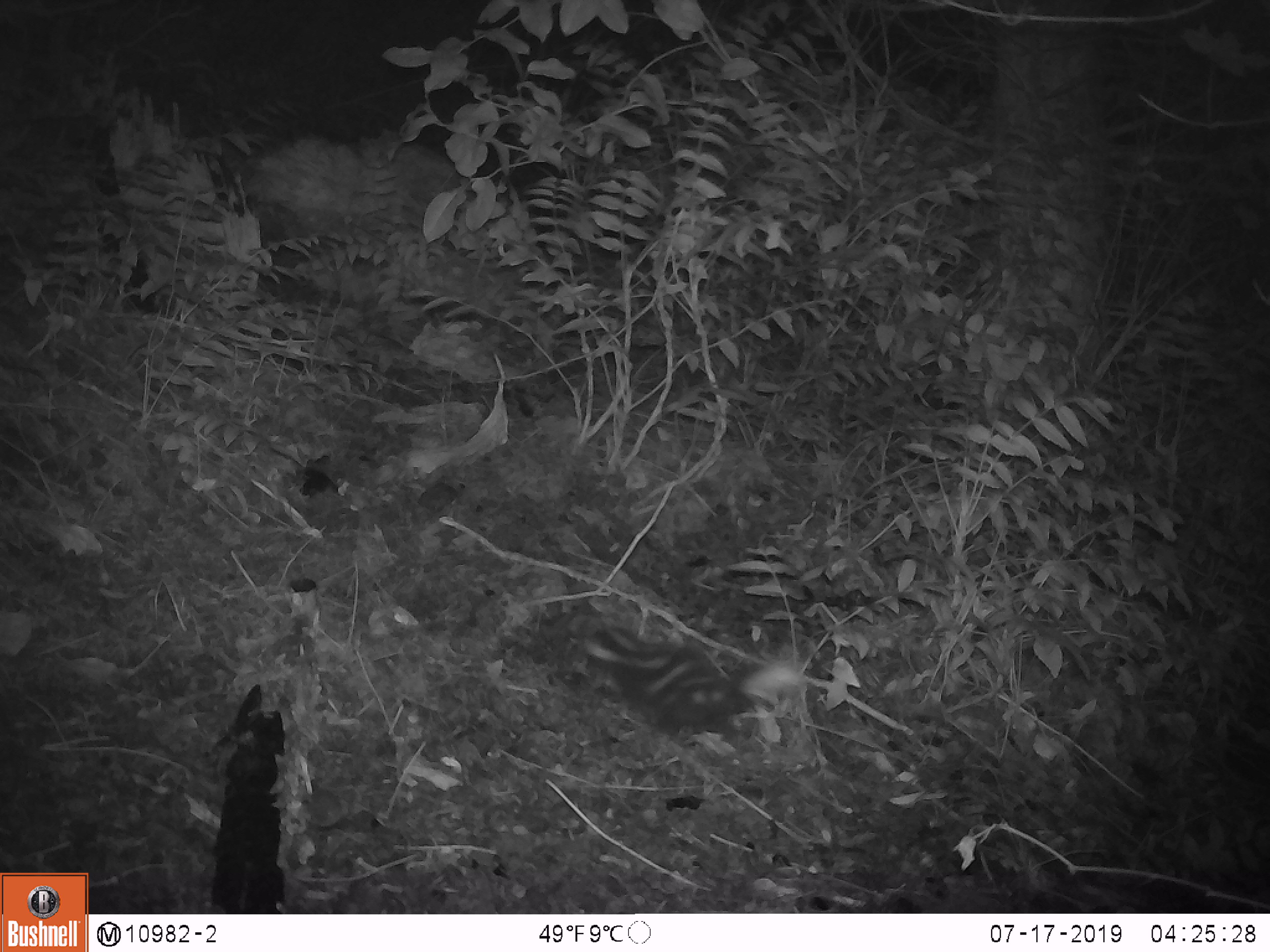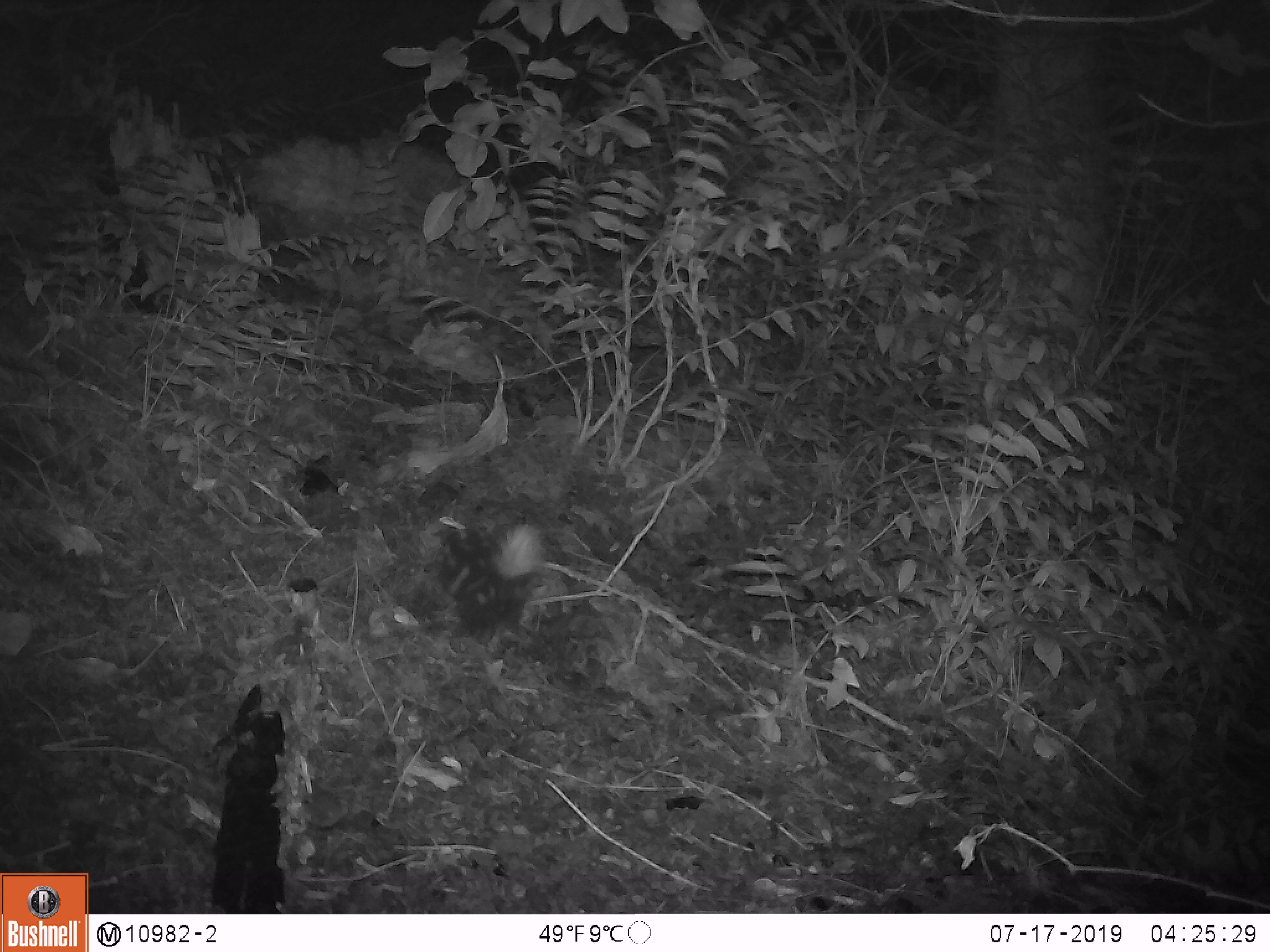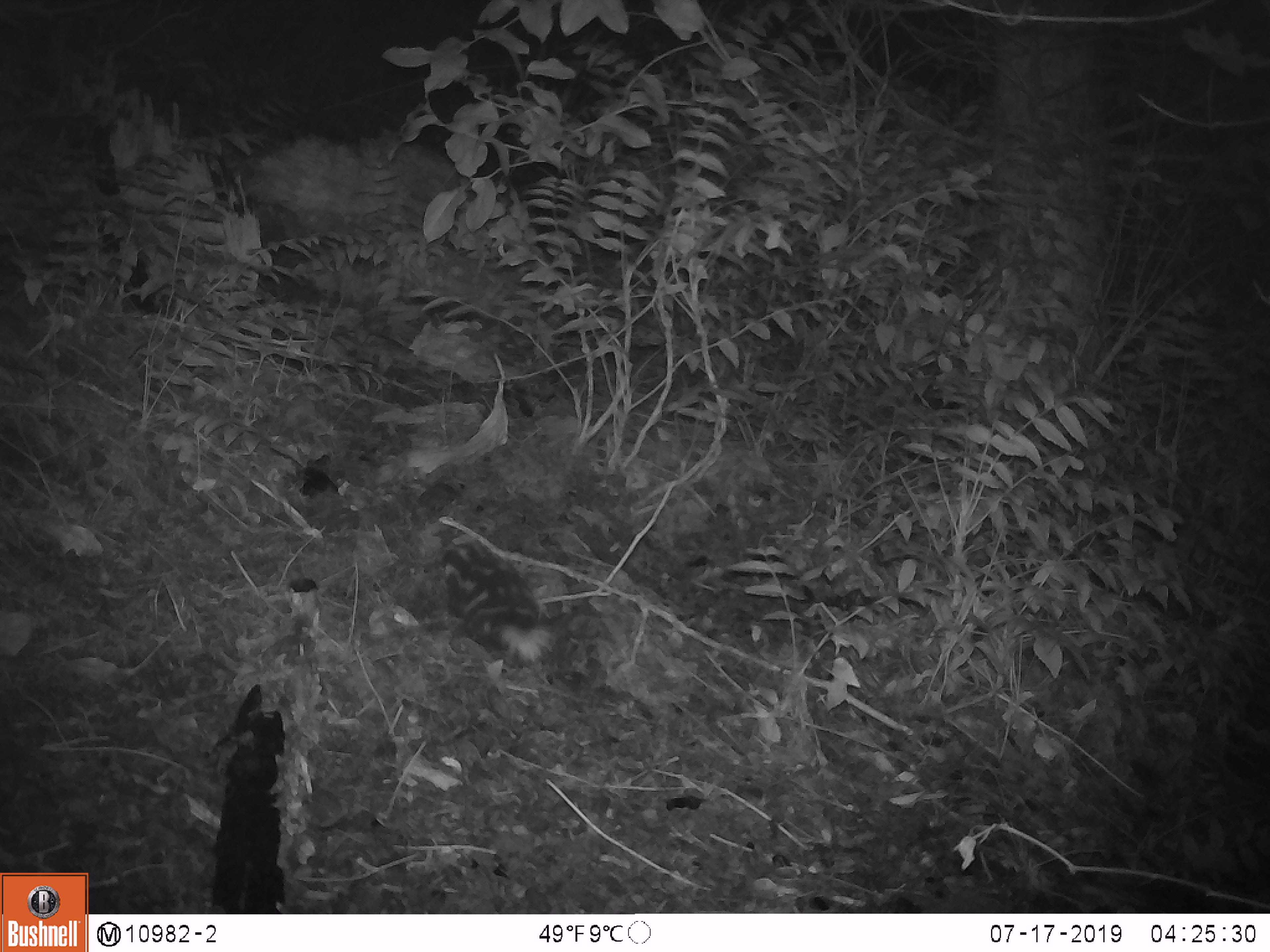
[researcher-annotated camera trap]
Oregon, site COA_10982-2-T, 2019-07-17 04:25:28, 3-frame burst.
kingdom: Animalia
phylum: Chordata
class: Mammalia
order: Carnivora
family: Mephitidae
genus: Spilogale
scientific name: Spilogale gracilis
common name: western spotted skunk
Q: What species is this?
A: Western spotted skunk (Spilogale gracilis).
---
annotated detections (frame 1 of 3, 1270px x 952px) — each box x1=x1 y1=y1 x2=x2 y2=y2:
western spotted skunk: x1=572 y1=619 x2=810 y2=743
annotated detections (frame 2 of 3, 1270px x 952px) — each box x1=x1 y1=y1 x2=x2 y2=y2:
western spotted skunk: x1=437 y1=521 x2=552 y2=638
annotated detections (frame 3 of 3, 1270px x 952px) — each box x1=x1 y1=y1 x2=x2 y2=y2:
western spotted skunk: x1=437 y1=535 x2=563 y2=674